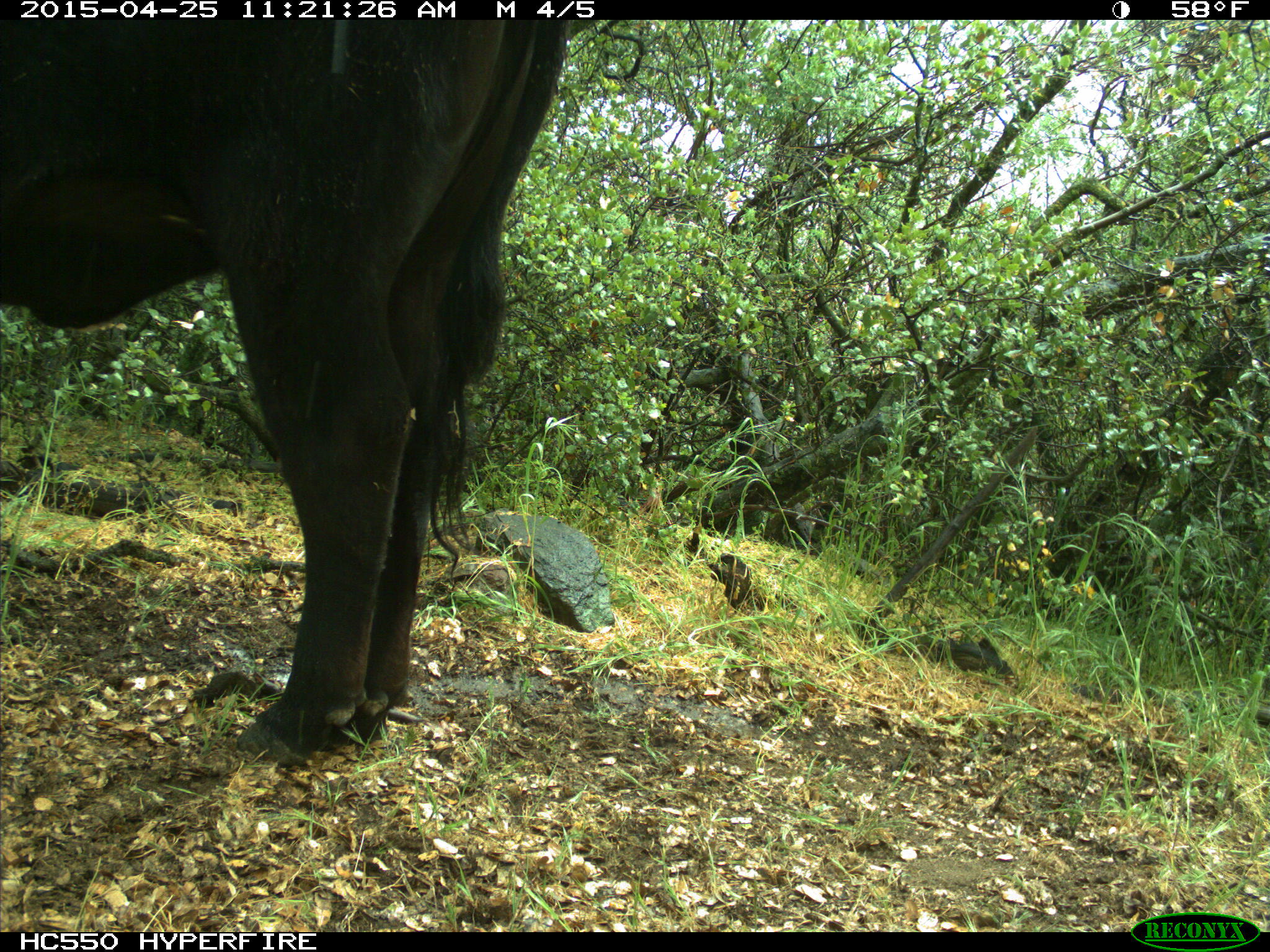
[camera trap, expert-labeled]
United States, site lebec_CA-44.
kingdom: Animalia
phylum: Chordata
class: Mammalia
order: Artiodactyla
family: Suidae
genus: Sus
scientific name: Sus scrofa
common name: wild boar